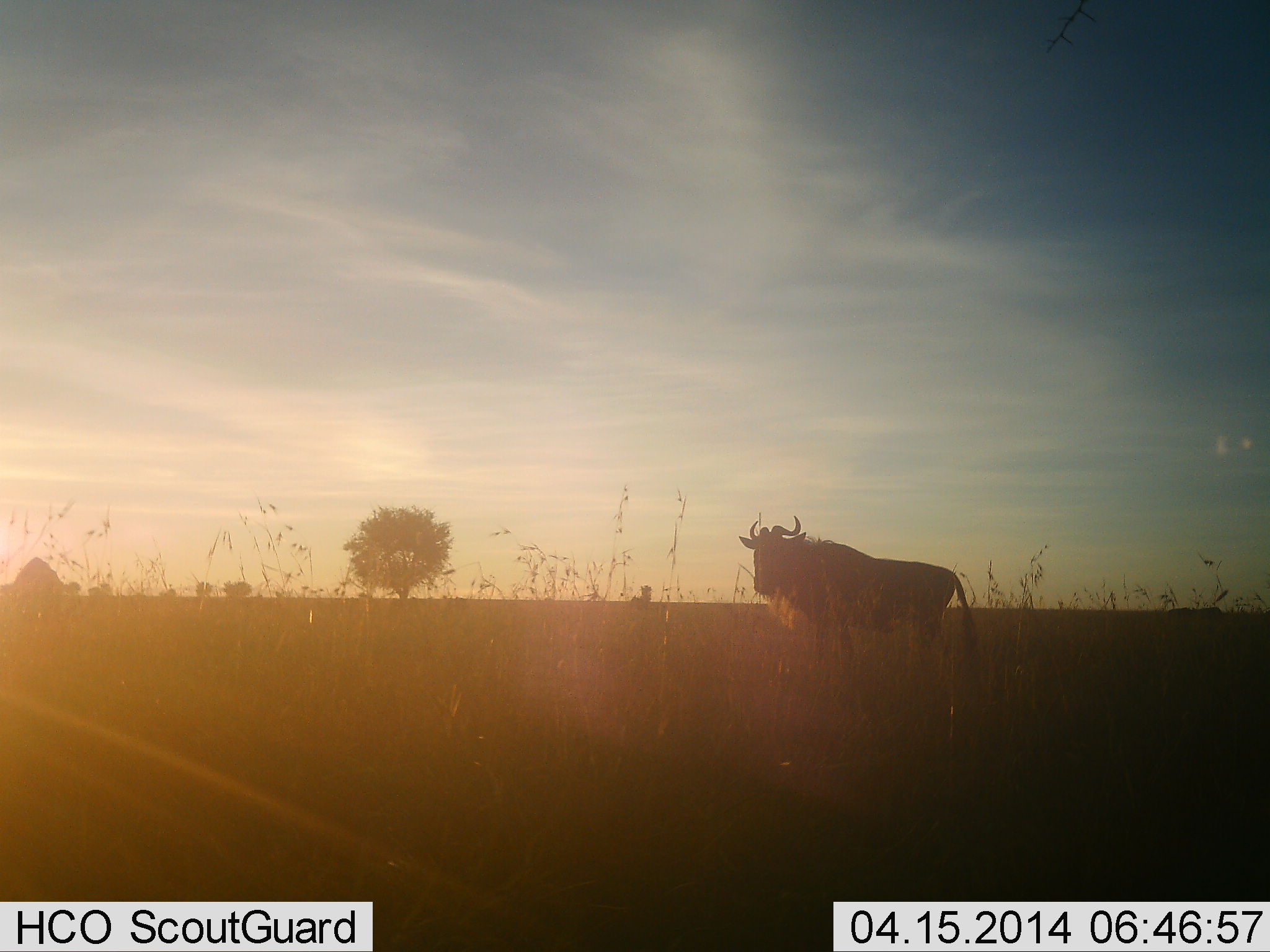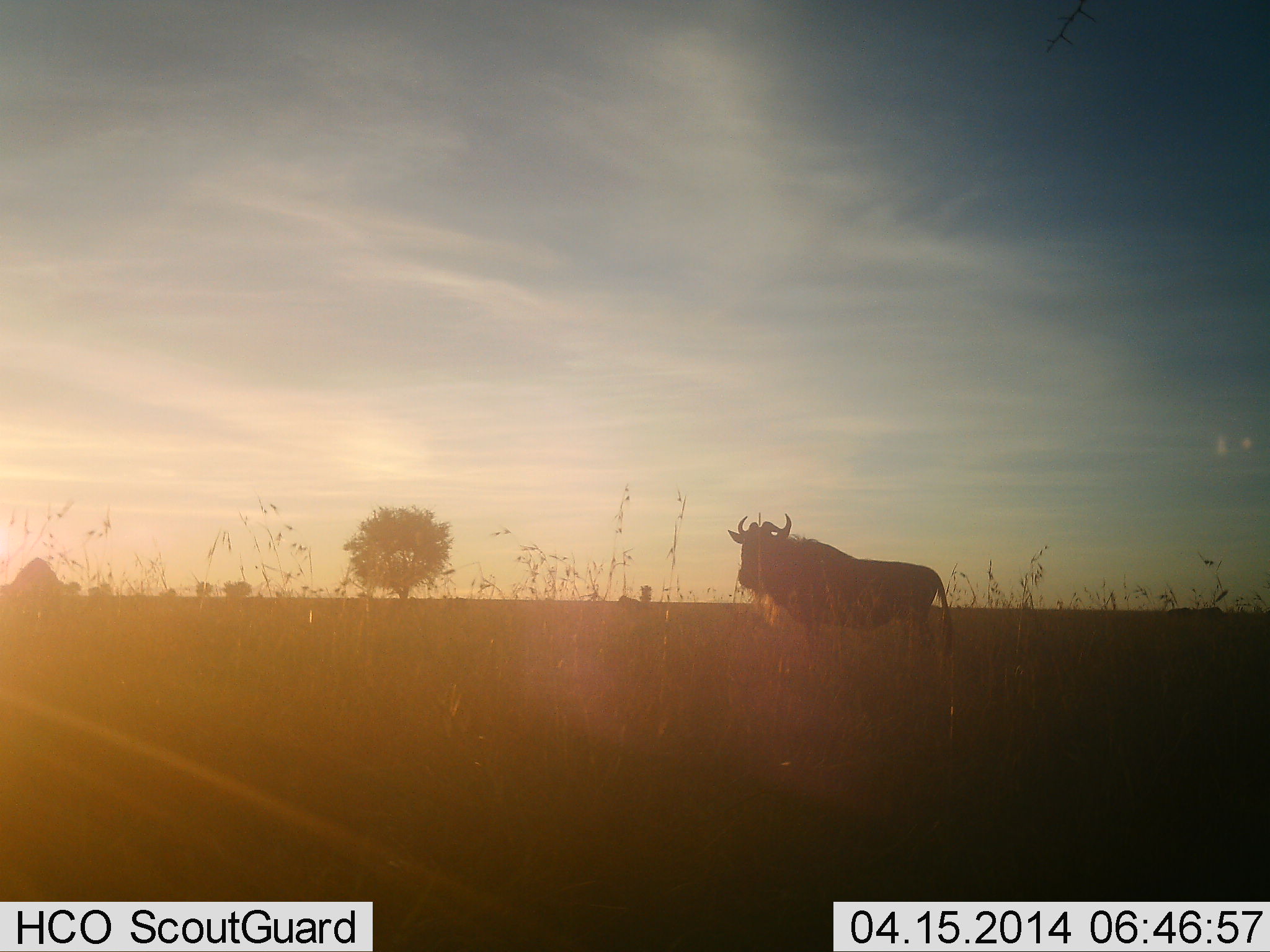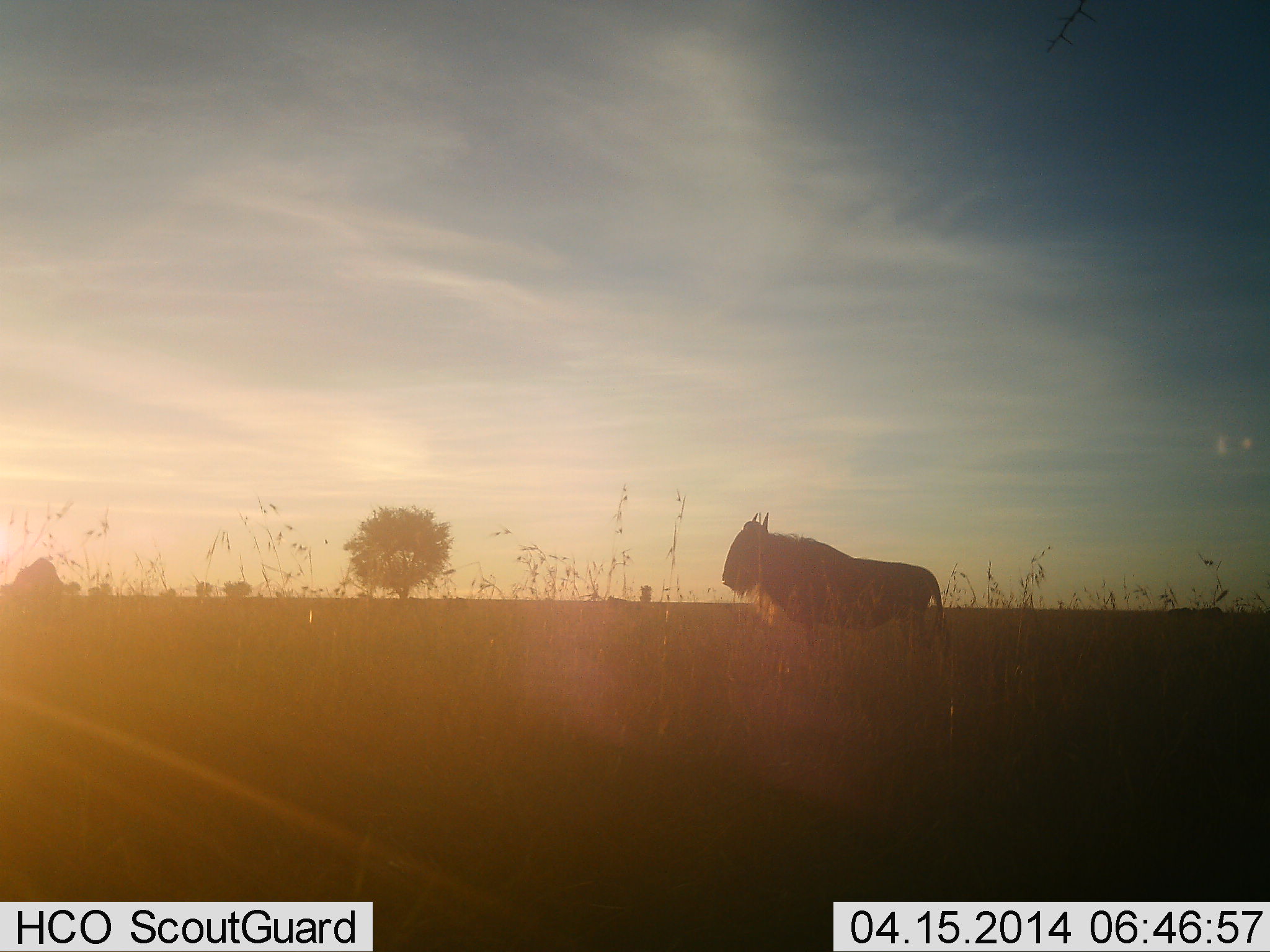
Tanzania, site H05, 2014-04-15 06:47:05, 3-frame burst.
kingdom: Animalia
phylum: Chordata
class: Mammalia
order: Artiodactyla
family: Bovidae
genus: Connochaetes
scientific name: Connochaetes taurinus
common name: blue wildebeest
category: wildebeest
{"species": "wildebeest (blue wildebeest) (Connochaetes taurinus)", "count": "1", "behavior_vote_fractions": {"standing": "60%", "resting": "0%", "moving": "50%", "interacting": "0%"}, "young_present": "0%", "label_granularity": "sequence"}